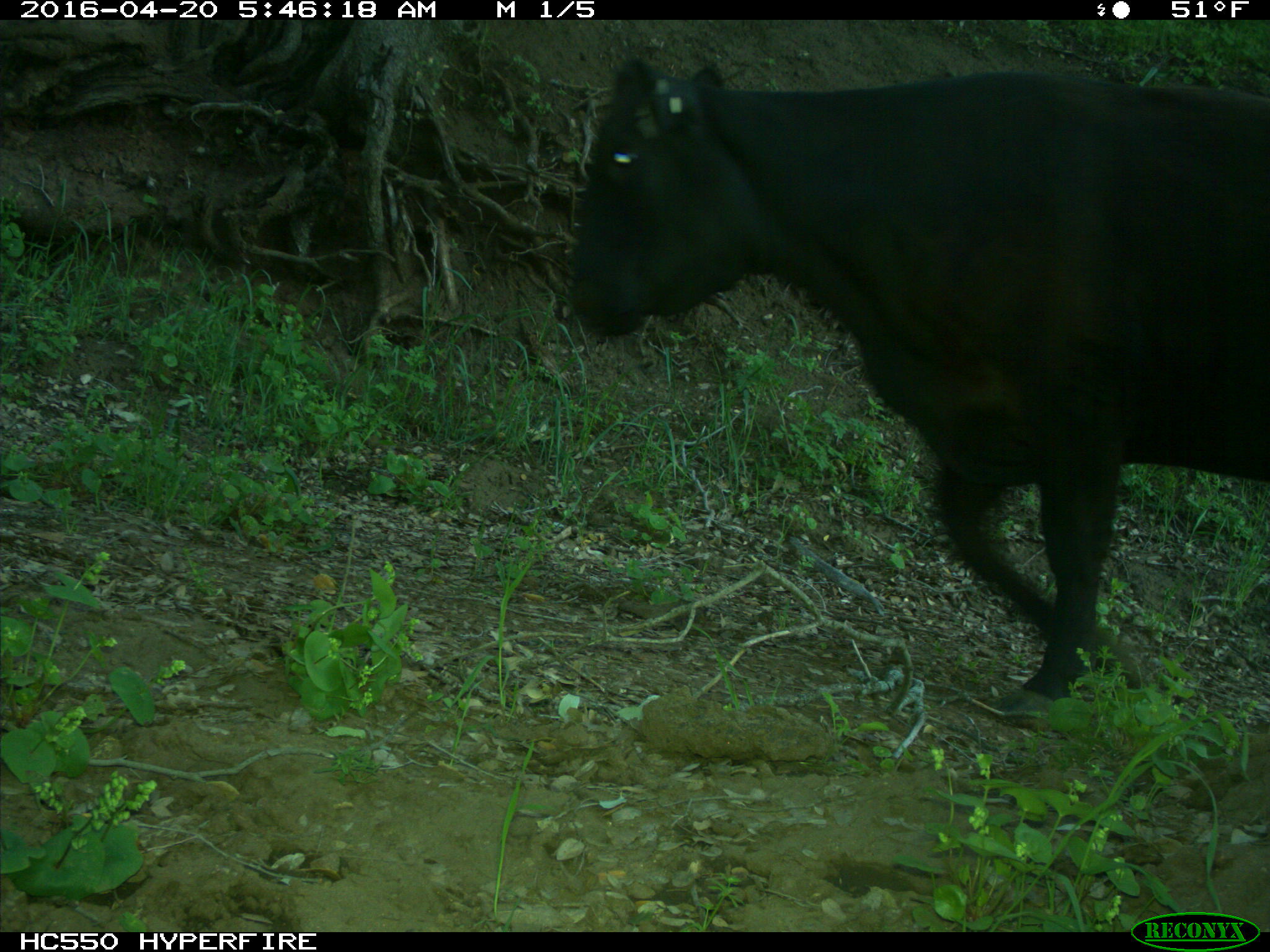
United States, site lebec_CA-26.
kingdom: Animalia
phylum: Chordata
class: Mammalia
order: Artiodactyla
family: Bovidae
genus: Bos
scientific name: Bos taurus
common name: domestic cow